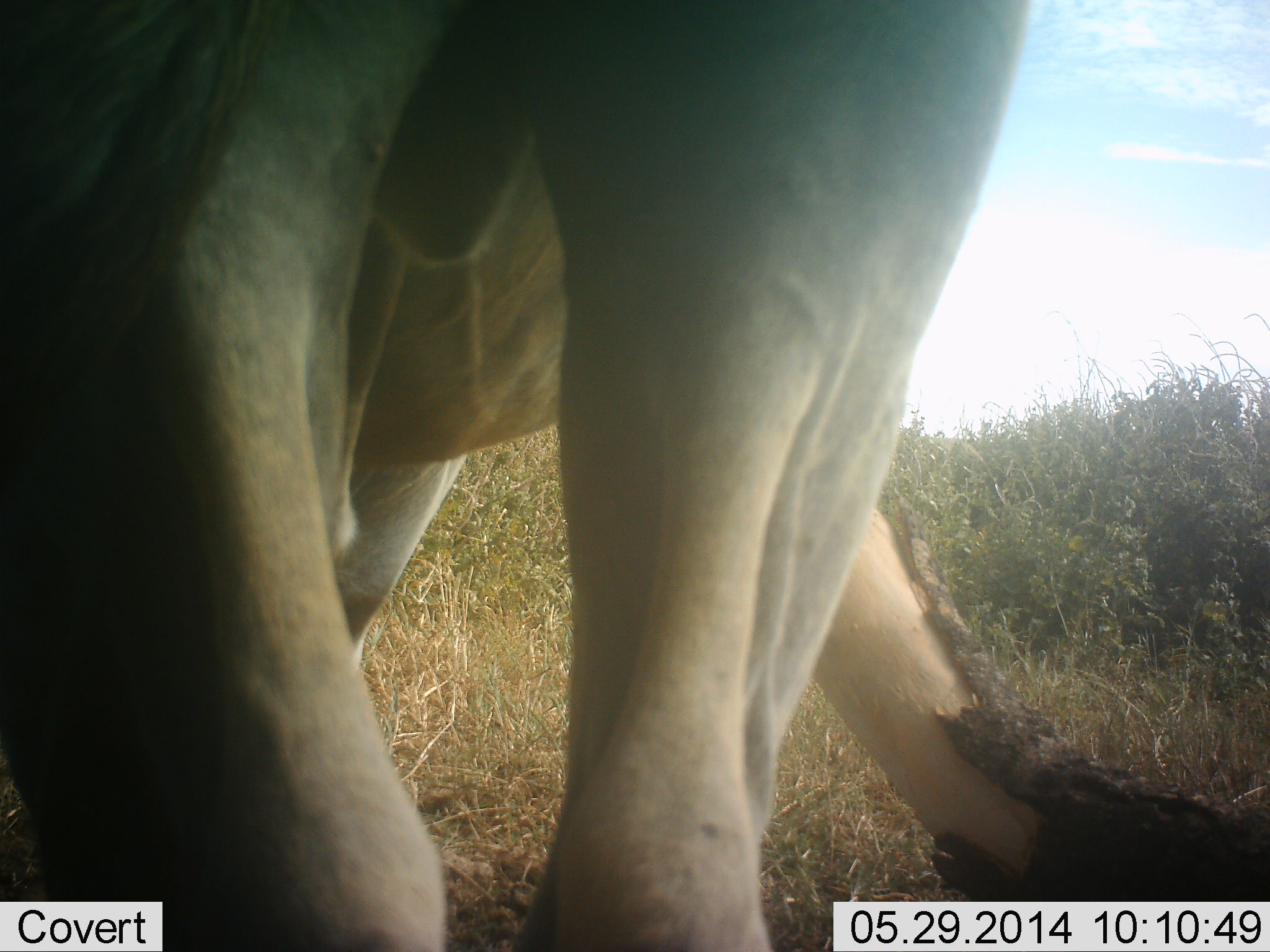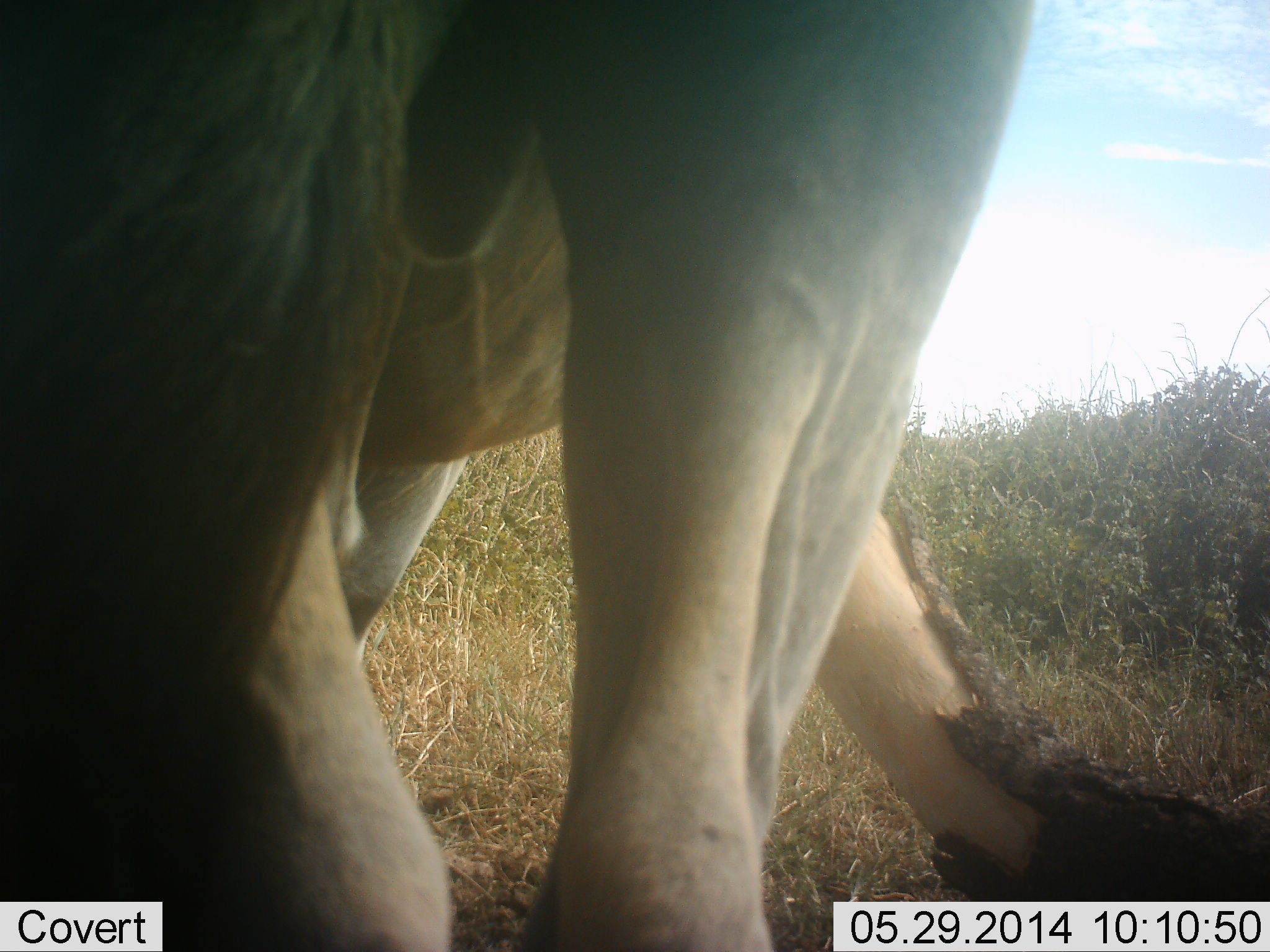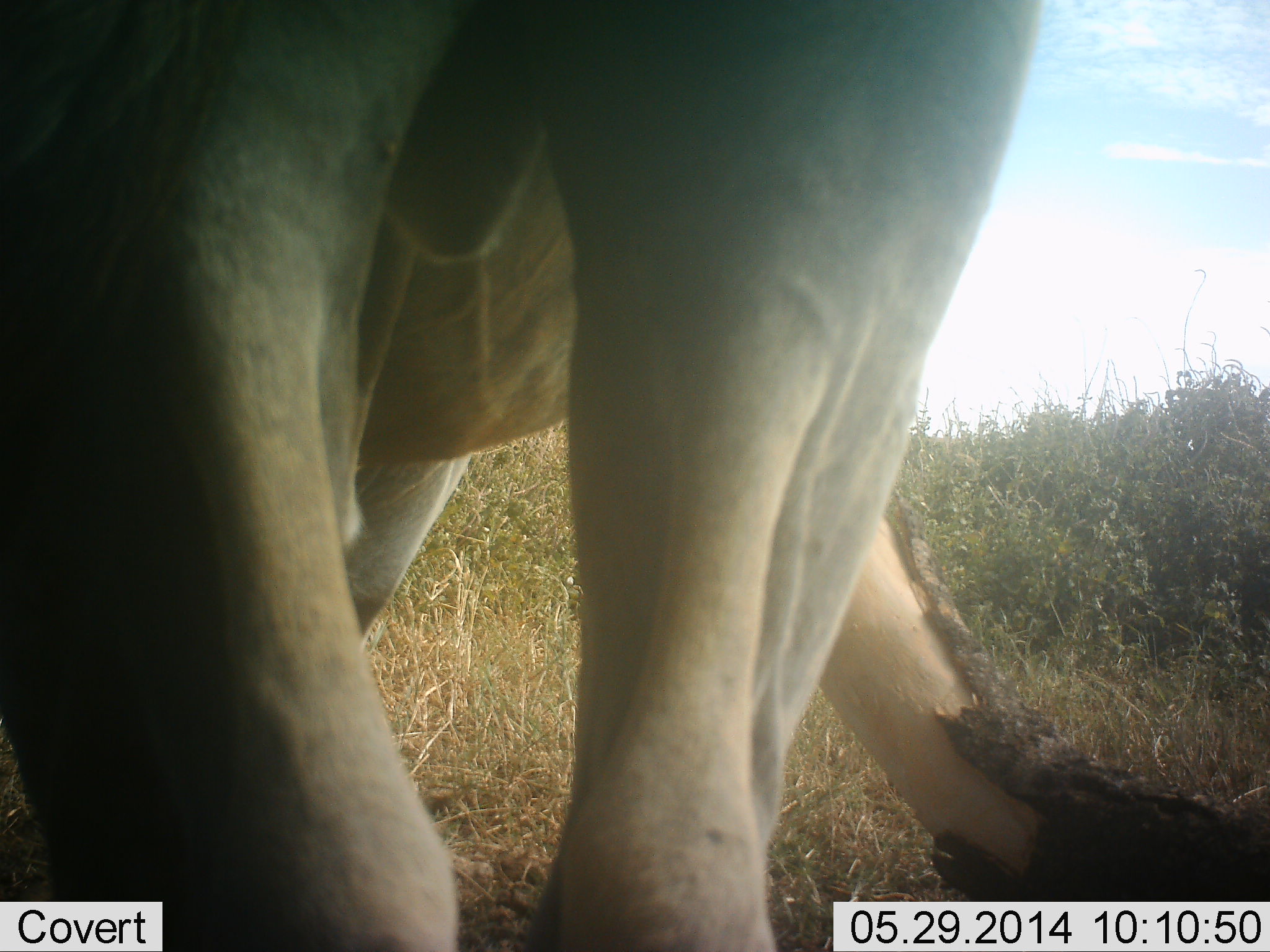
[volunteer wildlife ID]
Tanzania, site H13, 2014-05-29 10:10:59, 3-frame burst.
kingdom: Animalia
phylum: Chordata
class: Mammalia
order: Artiodactyla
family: Bovidae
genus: Tragelaphus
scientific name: Tragelaphus oryx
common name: eland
Eland (Tragelaphus oryx), count 1. Behavior (volunteer vote fractions): standing 100%, resting 11%, moving 0%, interacting 0%. Young present (vote fraction): 0%. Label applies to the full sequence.